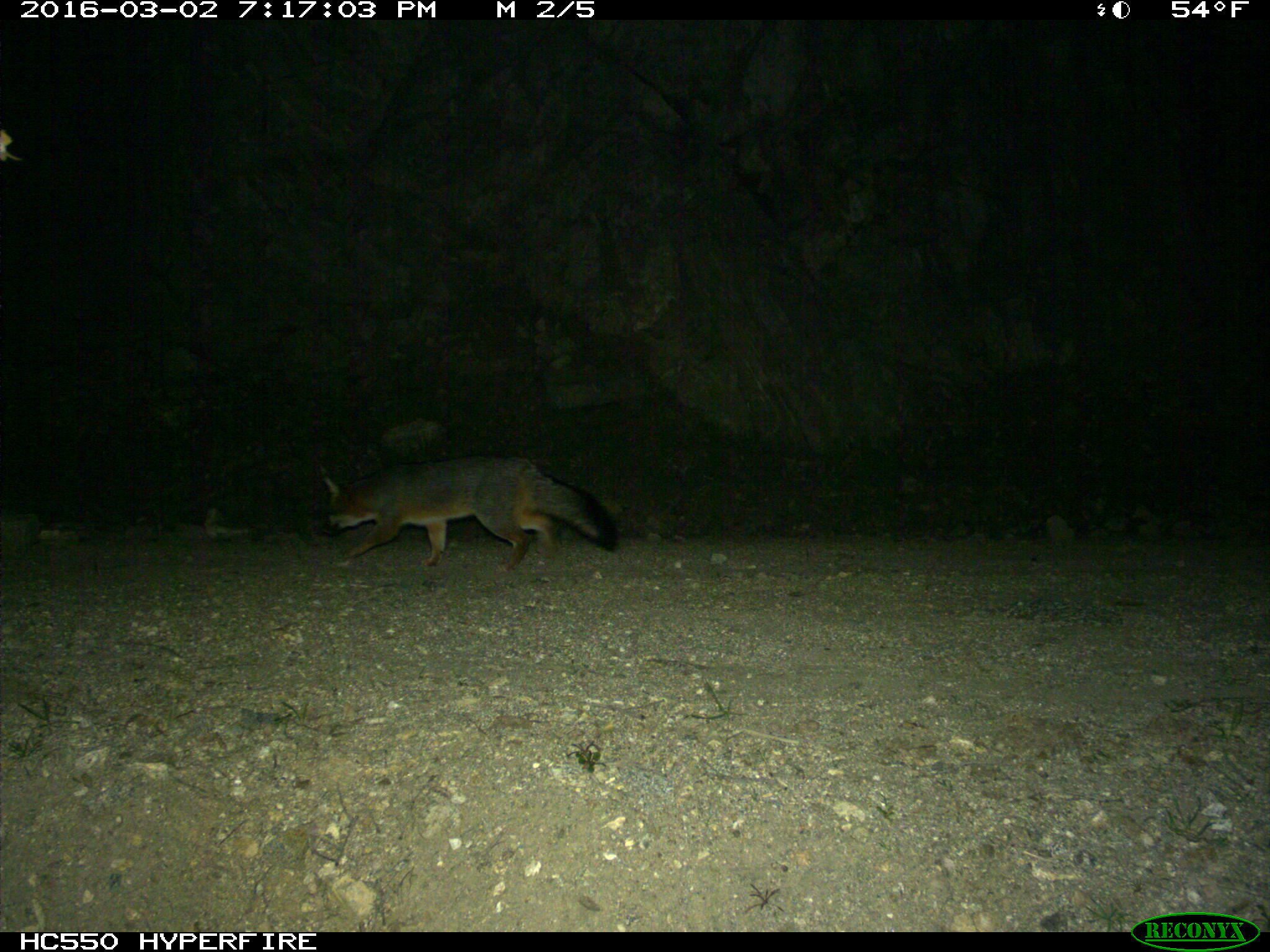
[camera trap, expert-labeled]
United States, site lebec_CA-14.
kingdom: Animalia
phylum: Chordata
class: Mammalia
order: Carnivora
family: Canidae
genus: Urocyon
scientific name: Urocyon cinereoargenteus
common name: gray fox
Urocyon cinereoargenteus (gray fox).